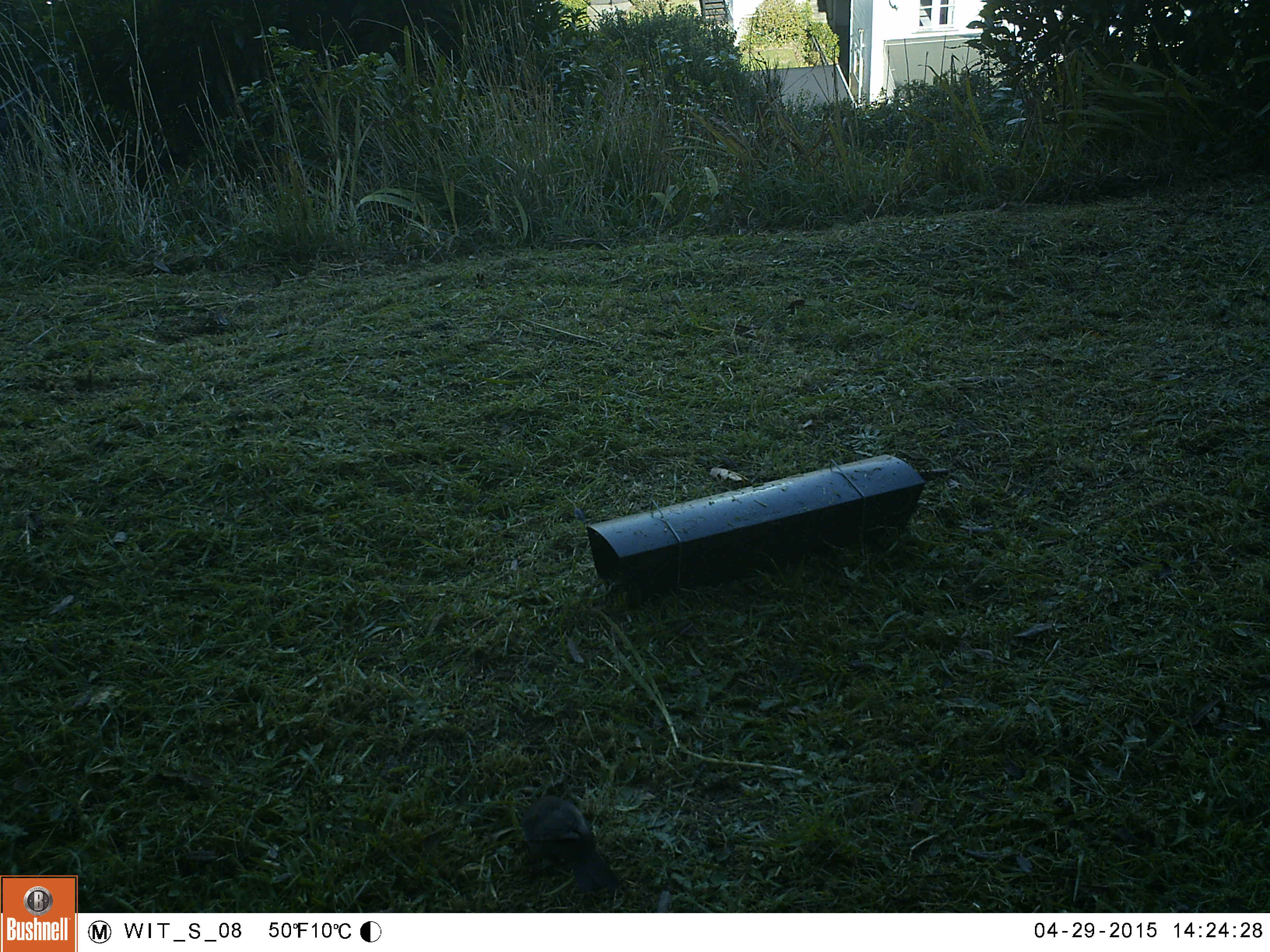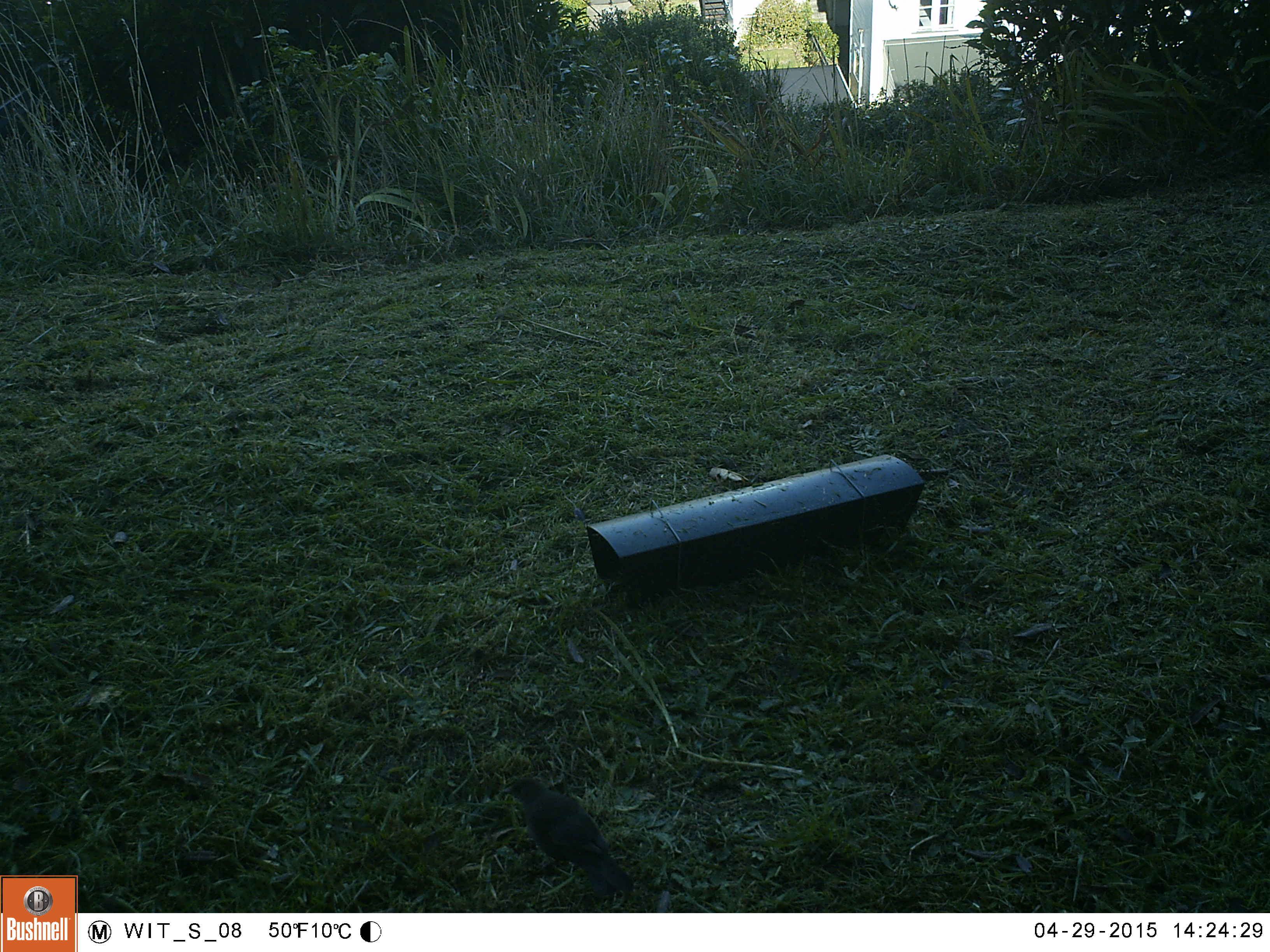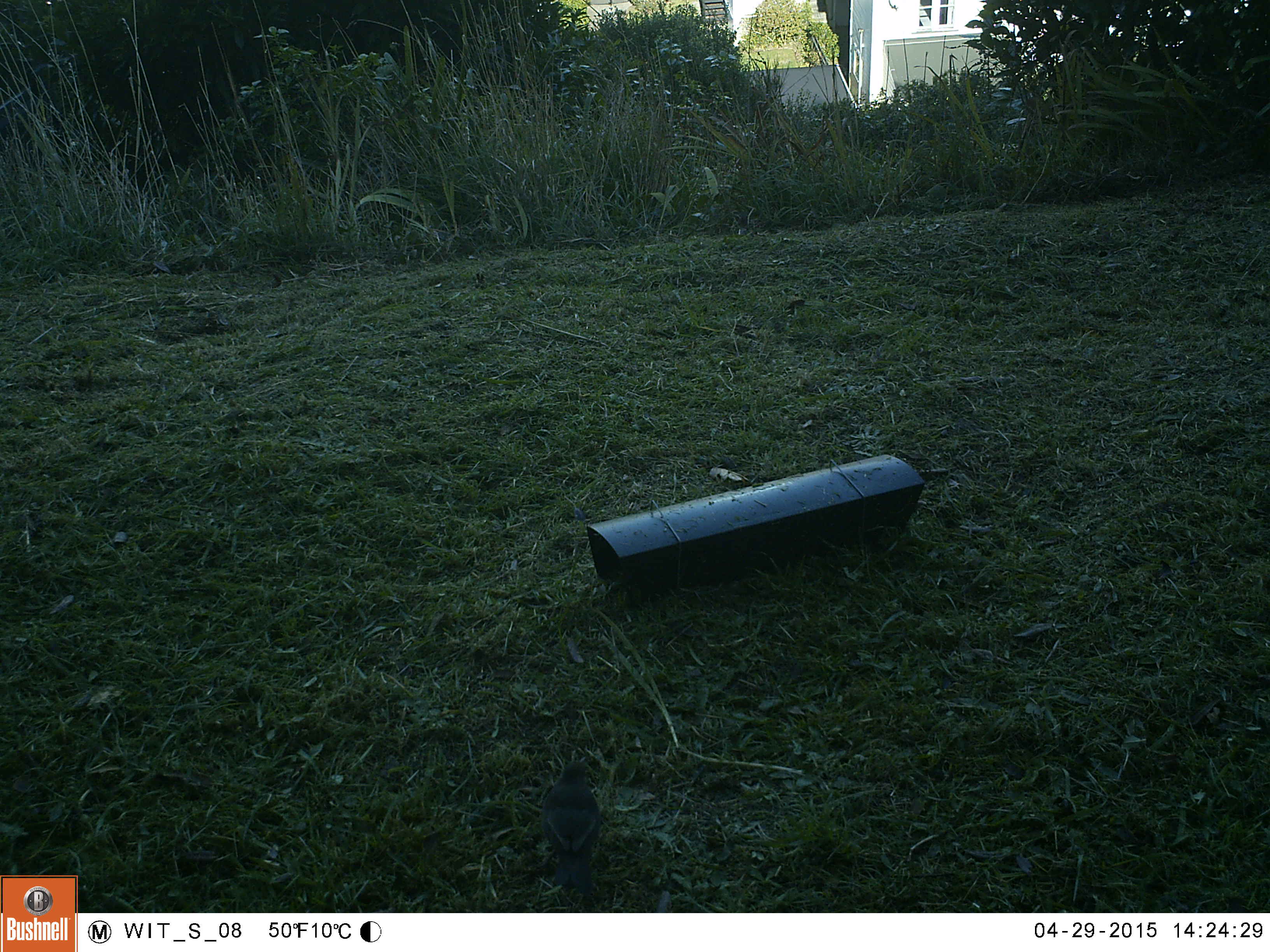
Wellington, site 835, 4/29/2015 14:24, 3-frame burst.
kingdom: Animalia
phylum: Chordata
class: Aves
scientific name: Aves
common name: bird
Bird (Aves).